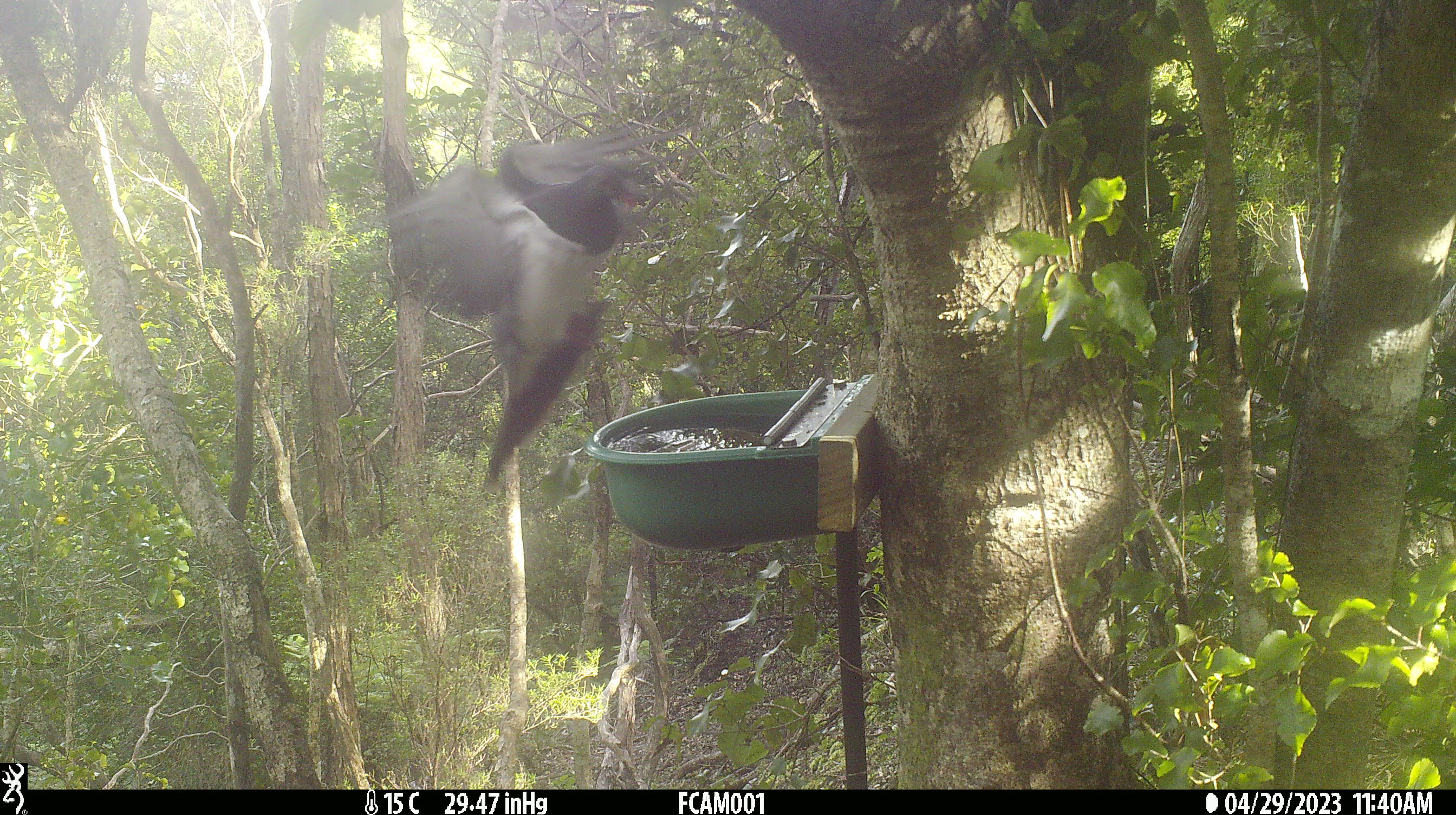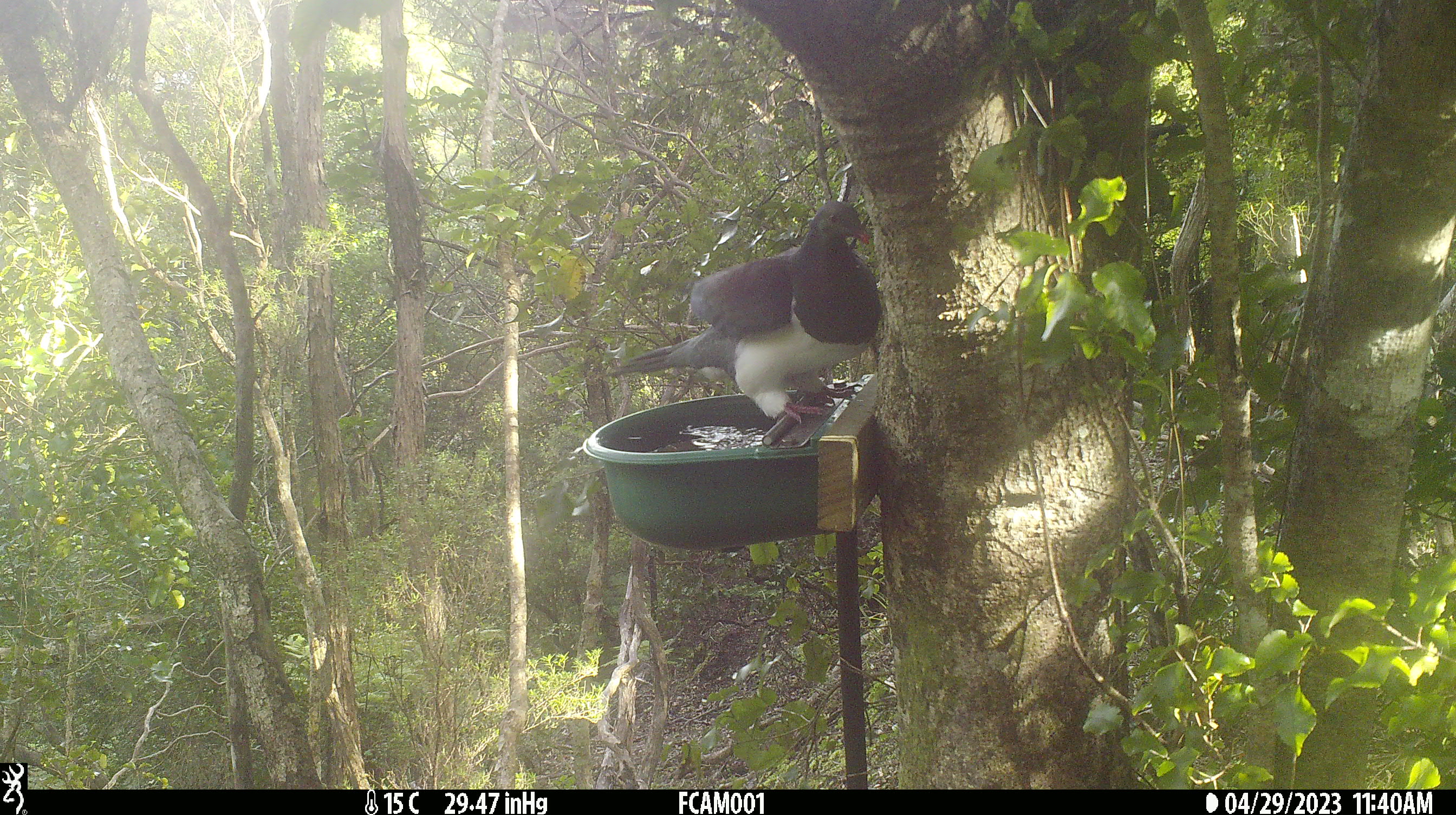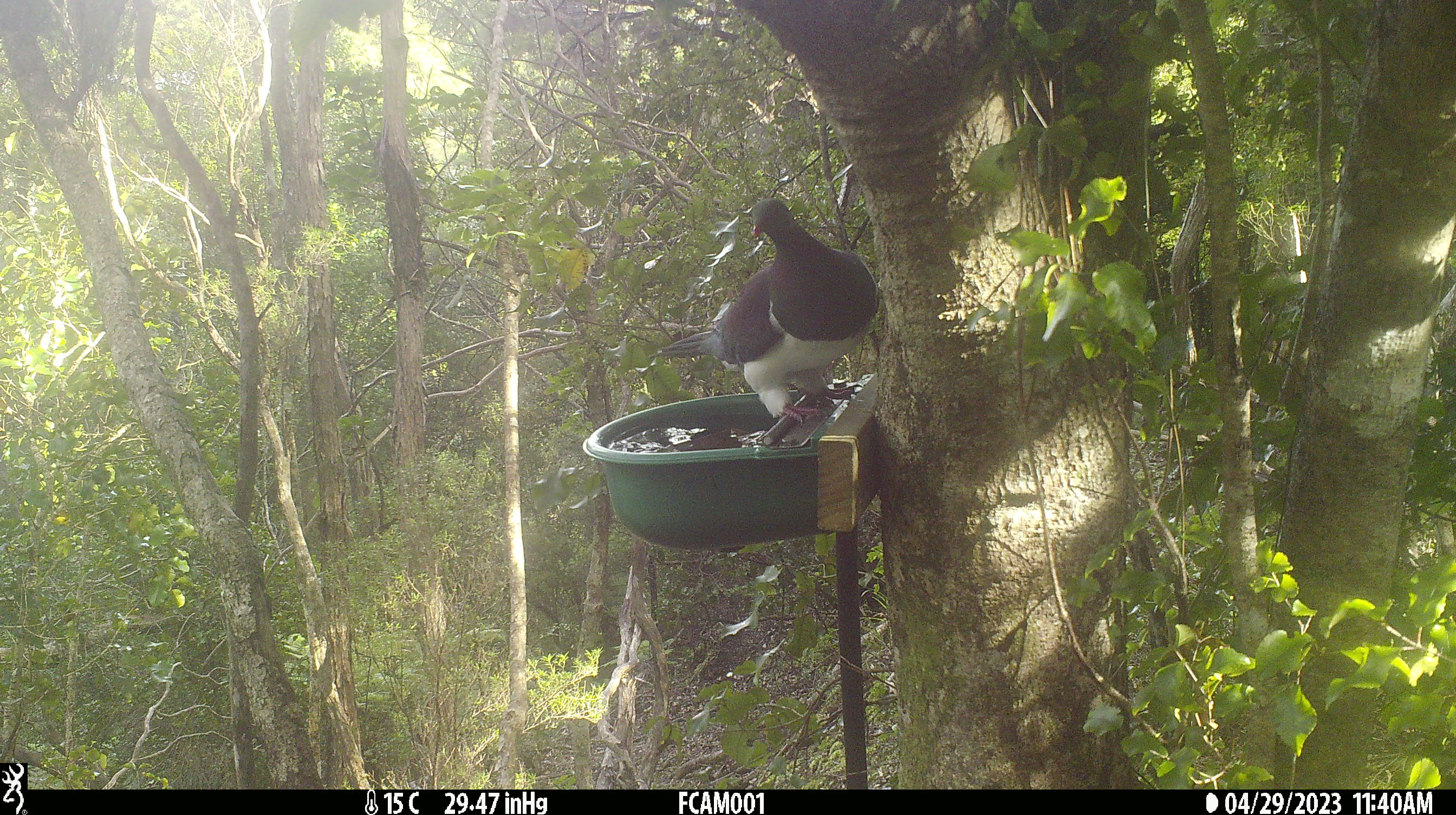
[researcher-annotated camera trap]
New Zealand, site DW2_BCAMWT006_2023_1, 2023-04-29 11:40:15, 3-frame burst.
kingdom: Animalia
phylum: Chordata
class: Aves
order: Columbiformes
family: Columbidae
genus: Hemiphaga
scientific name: Hemiphaga novaeseelandiae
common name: new zealand pigeon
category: kereru